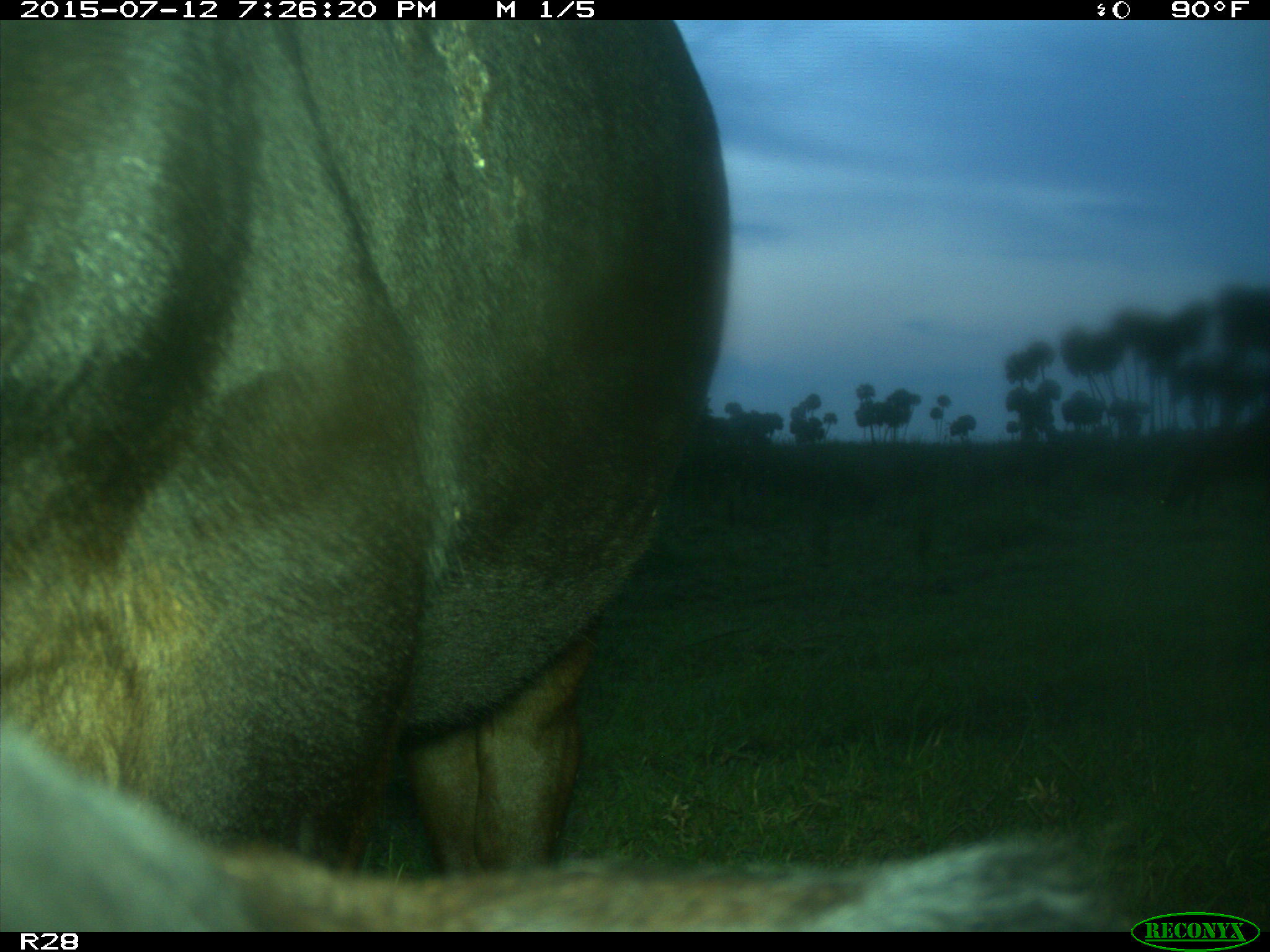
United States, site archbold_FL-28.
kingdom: Animalia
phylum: Chordata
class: Mammalia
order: Artiodactyla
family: Bovidae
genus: Bos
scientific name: Bos taurus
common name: domestic cow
Bos taurus (domestic cow).